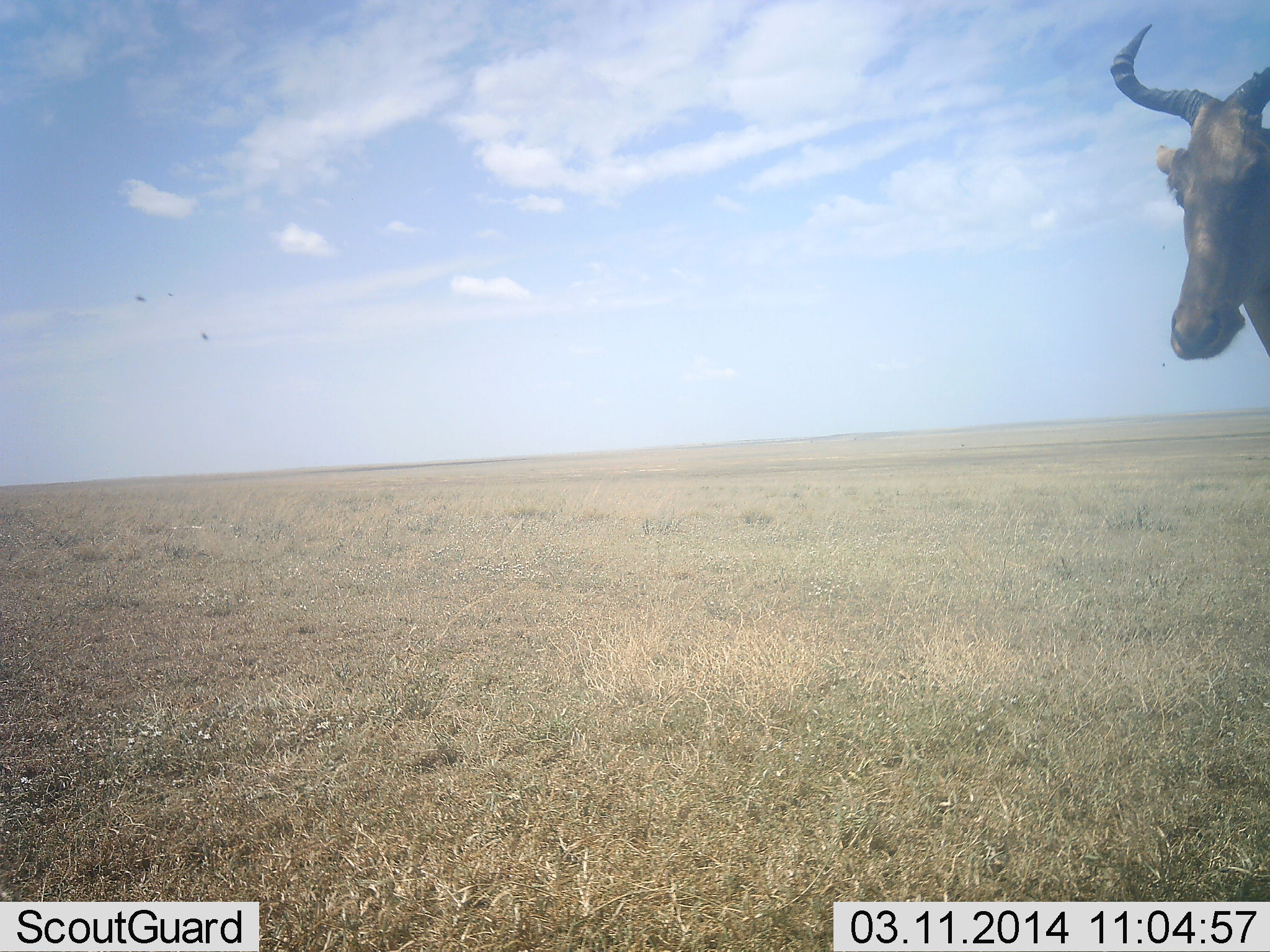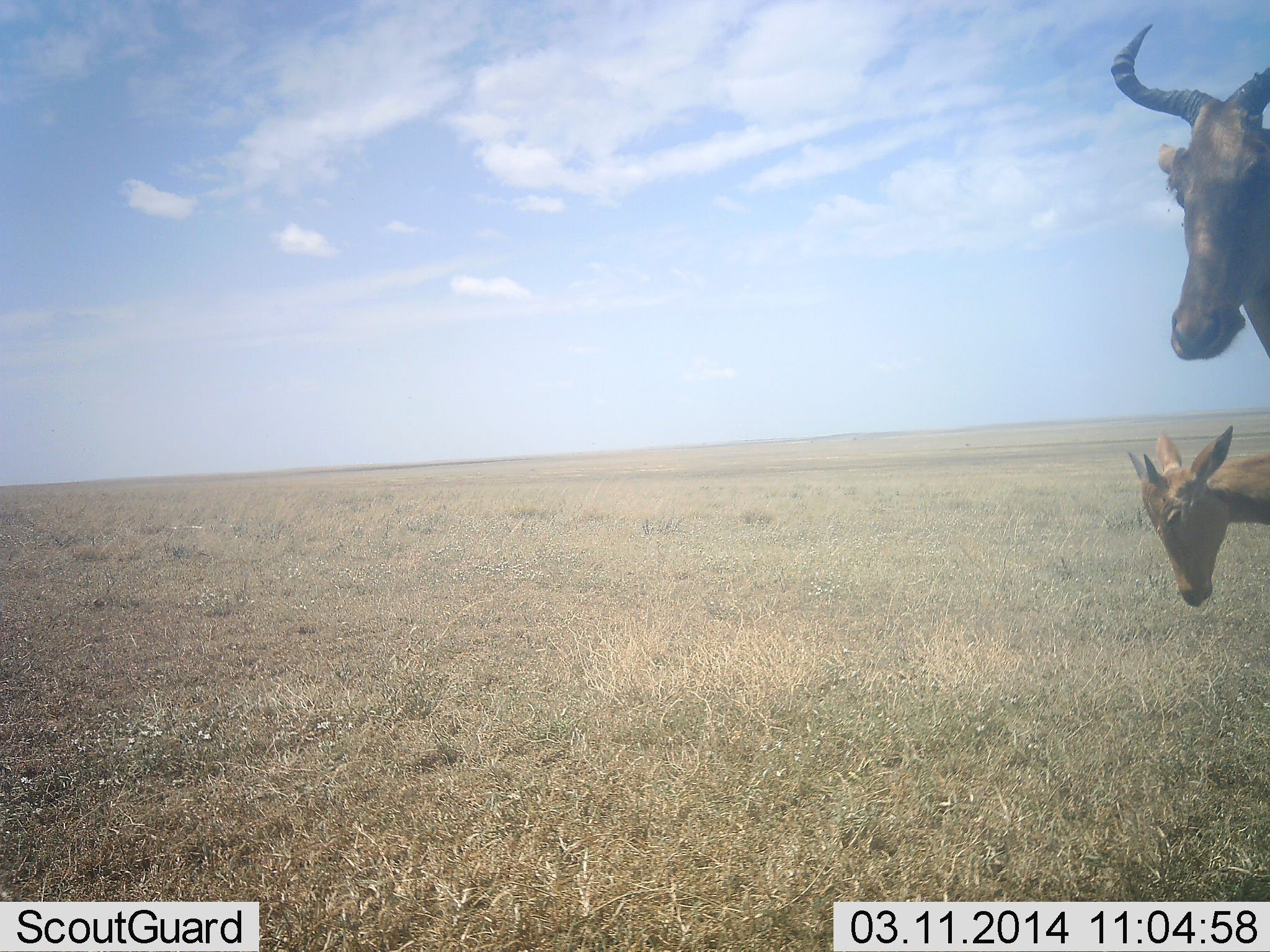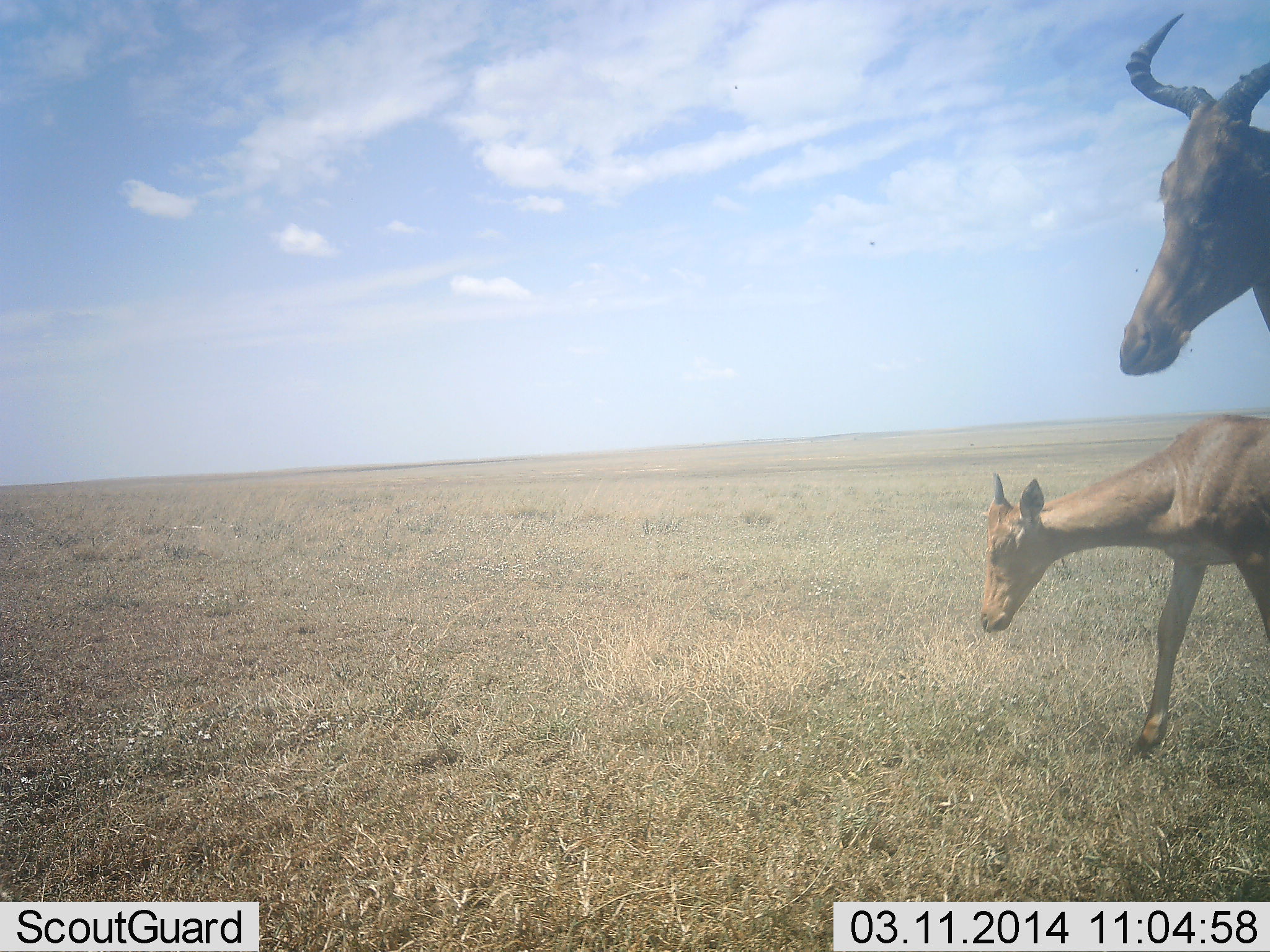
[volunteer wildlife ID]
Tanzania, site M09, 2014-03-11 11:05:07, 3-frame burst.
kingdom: Animalia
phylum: Chordata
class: Mammalia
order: Artiodactyla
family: Bovidae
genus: Alcelaphus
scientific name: Alcelaphus buselaphus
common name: hartebeest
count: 2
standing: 80%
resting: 0%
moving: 80%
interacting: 0%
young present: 90%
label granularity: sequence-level